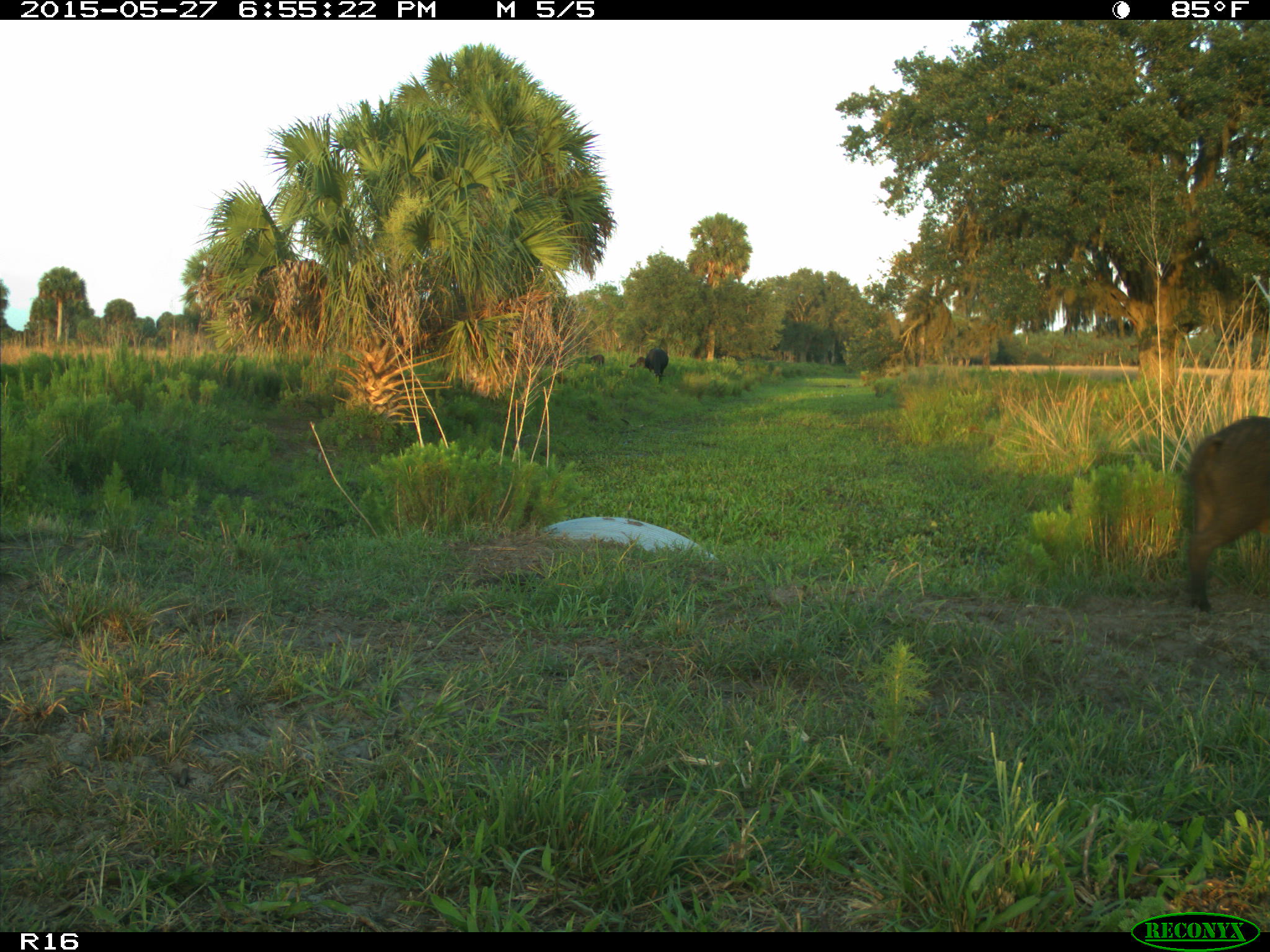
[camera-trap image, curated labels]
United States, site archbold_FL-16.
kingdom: Animalia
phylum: Chordata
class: Mammalia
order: Artiodactyla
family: Suidae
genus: Sus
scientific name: Sus scrofa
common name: wild boar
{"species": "Sus scrofa (wild boar)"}